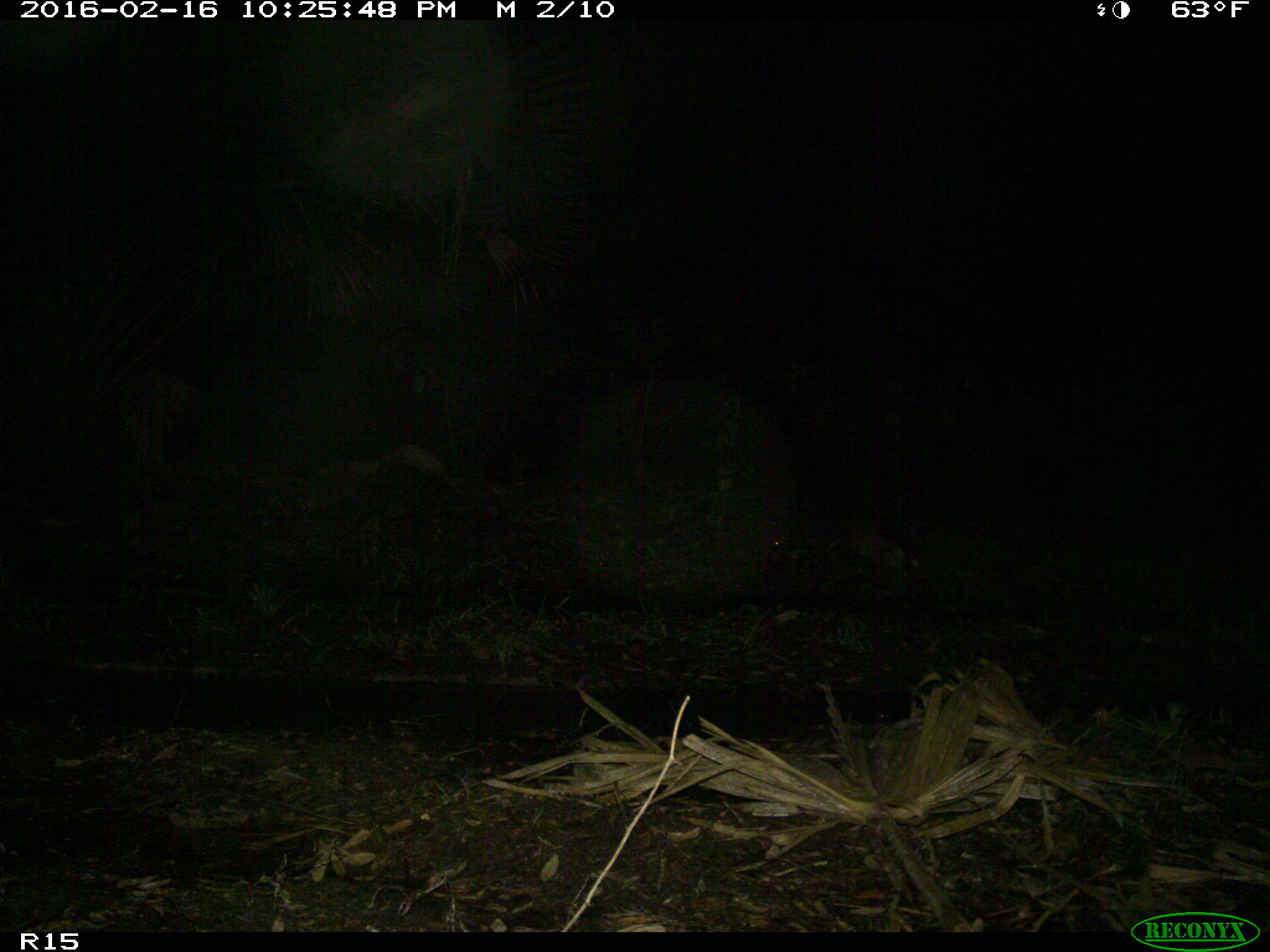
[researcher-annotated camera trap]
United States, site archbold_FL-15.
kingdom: Animalia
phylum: Chordata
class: Mammalia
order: Cingulata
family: Dasypodidae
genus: Dasypus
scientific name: Dasypus novemcinctus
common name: nine-banded armadillo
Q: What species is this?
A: Dasypus novemcinctus (nine-banded armadillo).